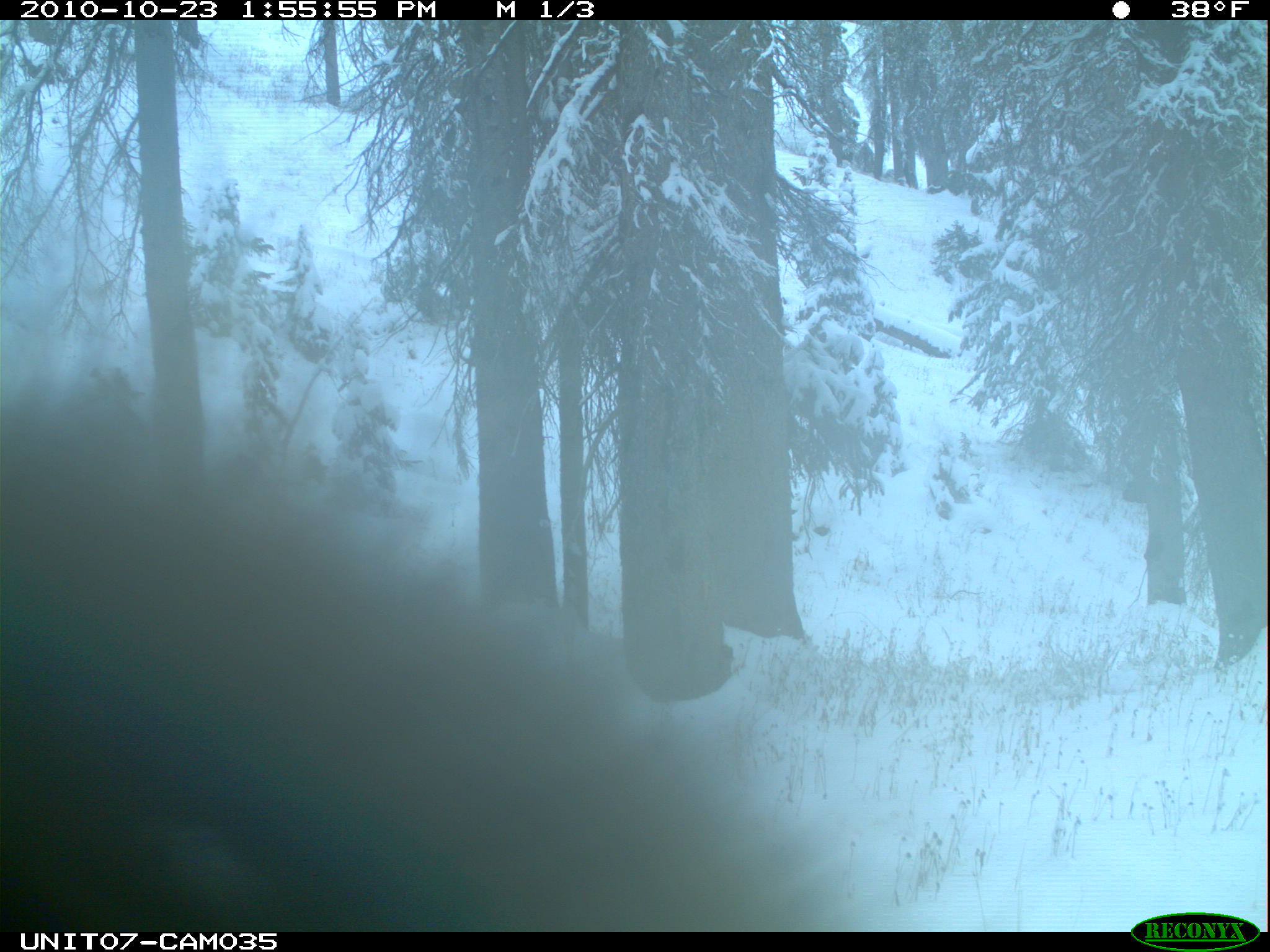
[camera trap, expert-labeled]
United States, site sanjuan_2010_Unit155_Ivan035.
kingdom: Animalia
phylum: Chordata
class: Mammalia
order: Rodentia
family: Erethizontidae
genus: Erethizon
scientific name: Erethizon dorsatum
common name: north american porcupine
Erethizon dorsatum (north american porcupine).